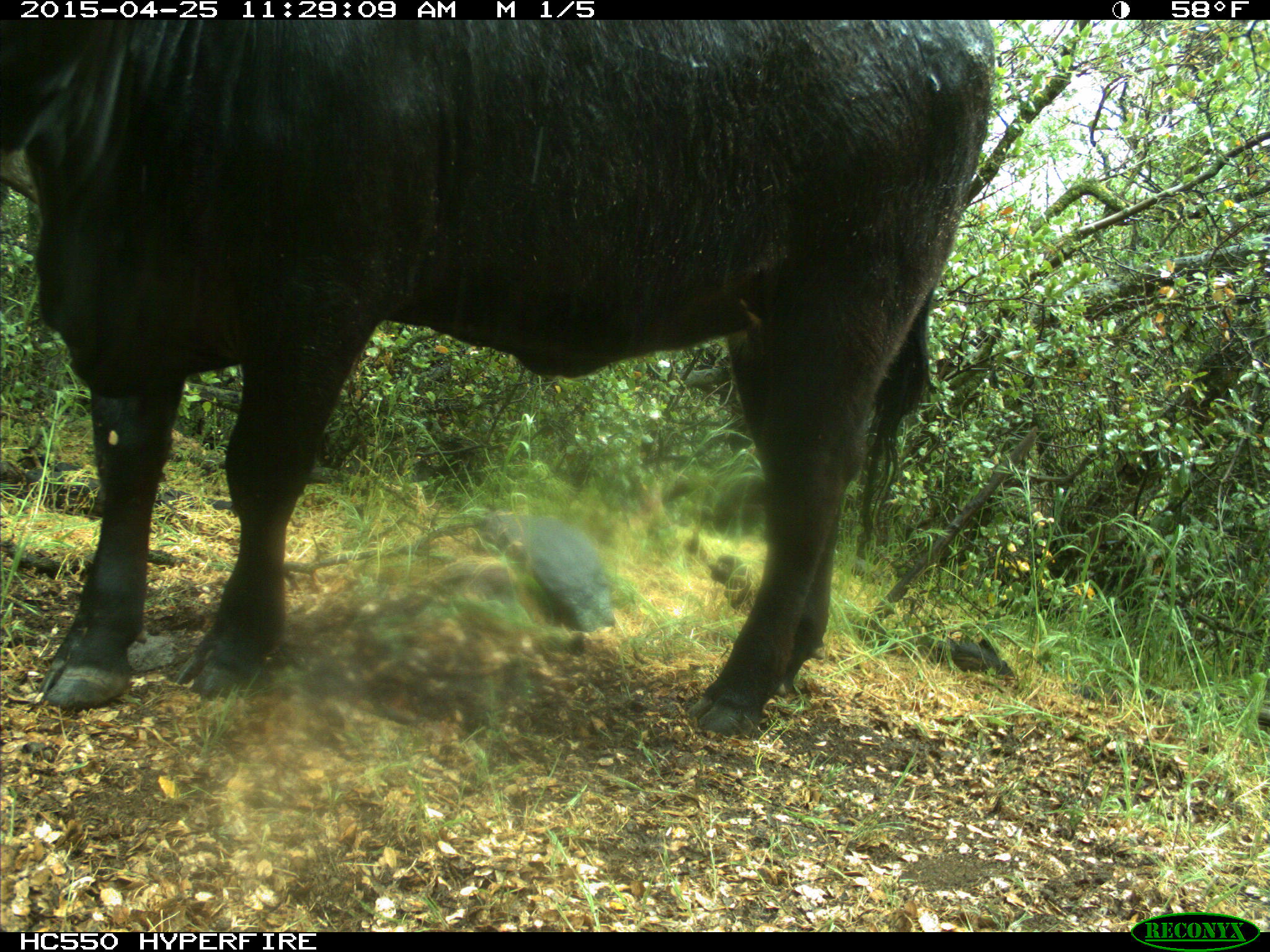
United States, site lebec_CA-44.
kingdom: Animalia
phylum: Chordata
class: Mammalia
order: Artiodactyla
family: Suidae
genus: Sus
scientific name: Sus scrofa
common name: wild boar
Sus scrofa (wild boar).